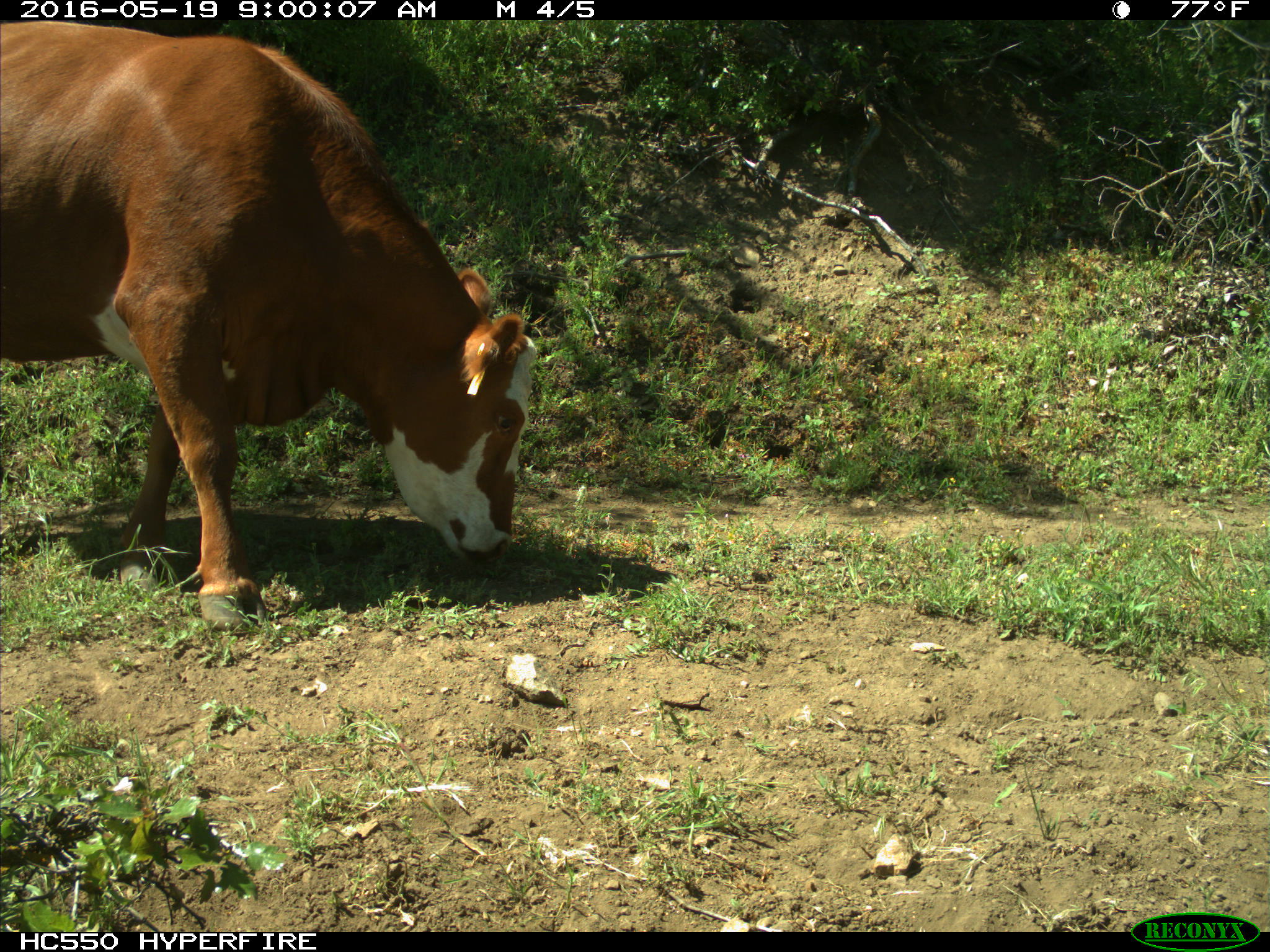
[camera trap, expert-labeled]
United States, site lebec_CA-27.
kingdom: Animalia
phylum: Chordata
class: Mammalia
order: Artiodactyla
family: Bovidae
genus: Bos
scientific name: Bos taurus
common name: domestic cow